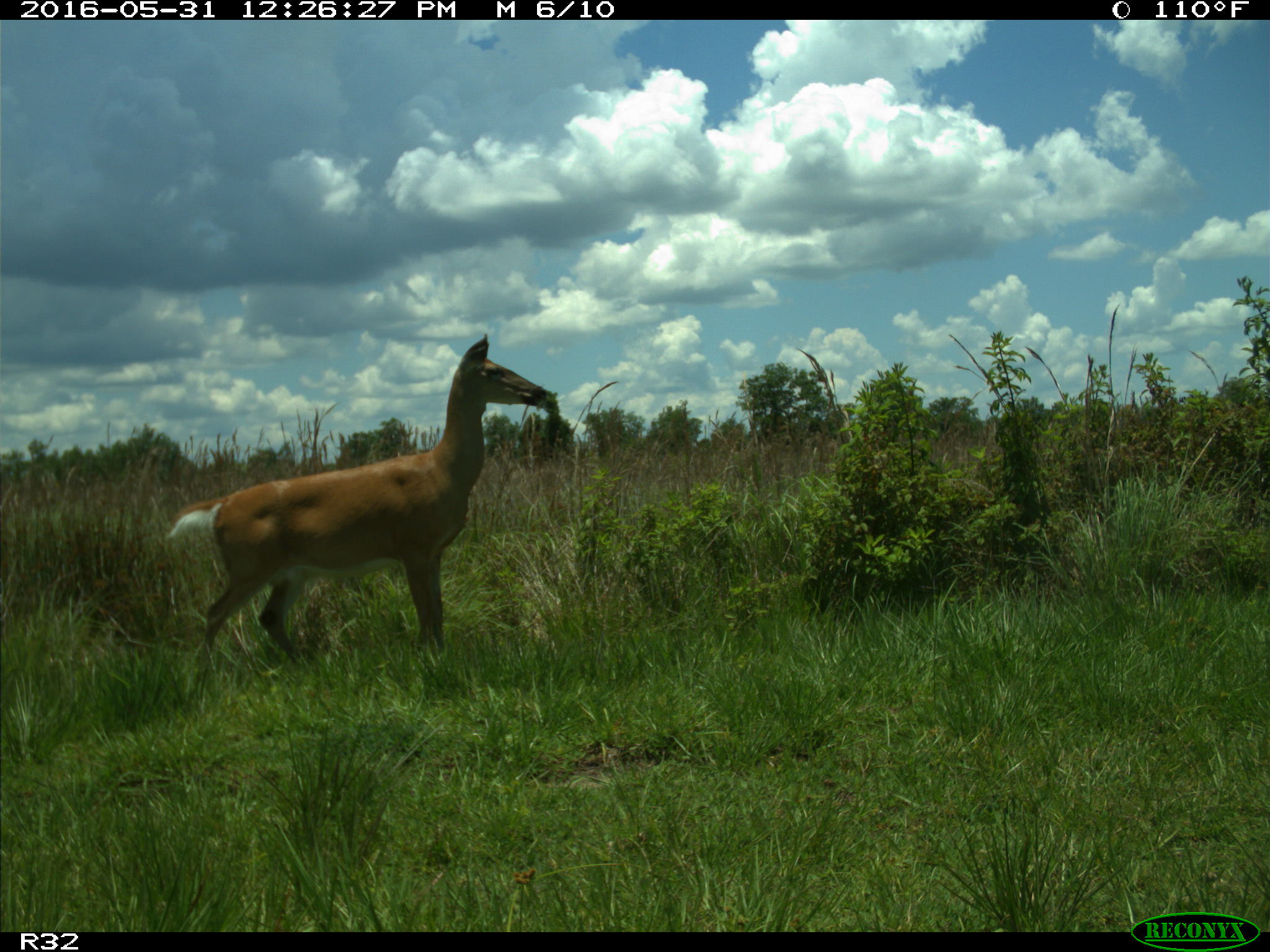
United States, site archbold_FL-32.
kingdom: Animalia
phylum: Chordata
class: Mammalia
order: Artiodactyla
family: Cervidae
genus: Odocoileus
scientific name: Odocoileus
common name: deer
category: unidentified deer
Unidentified deer (deer) (Odocoileus).